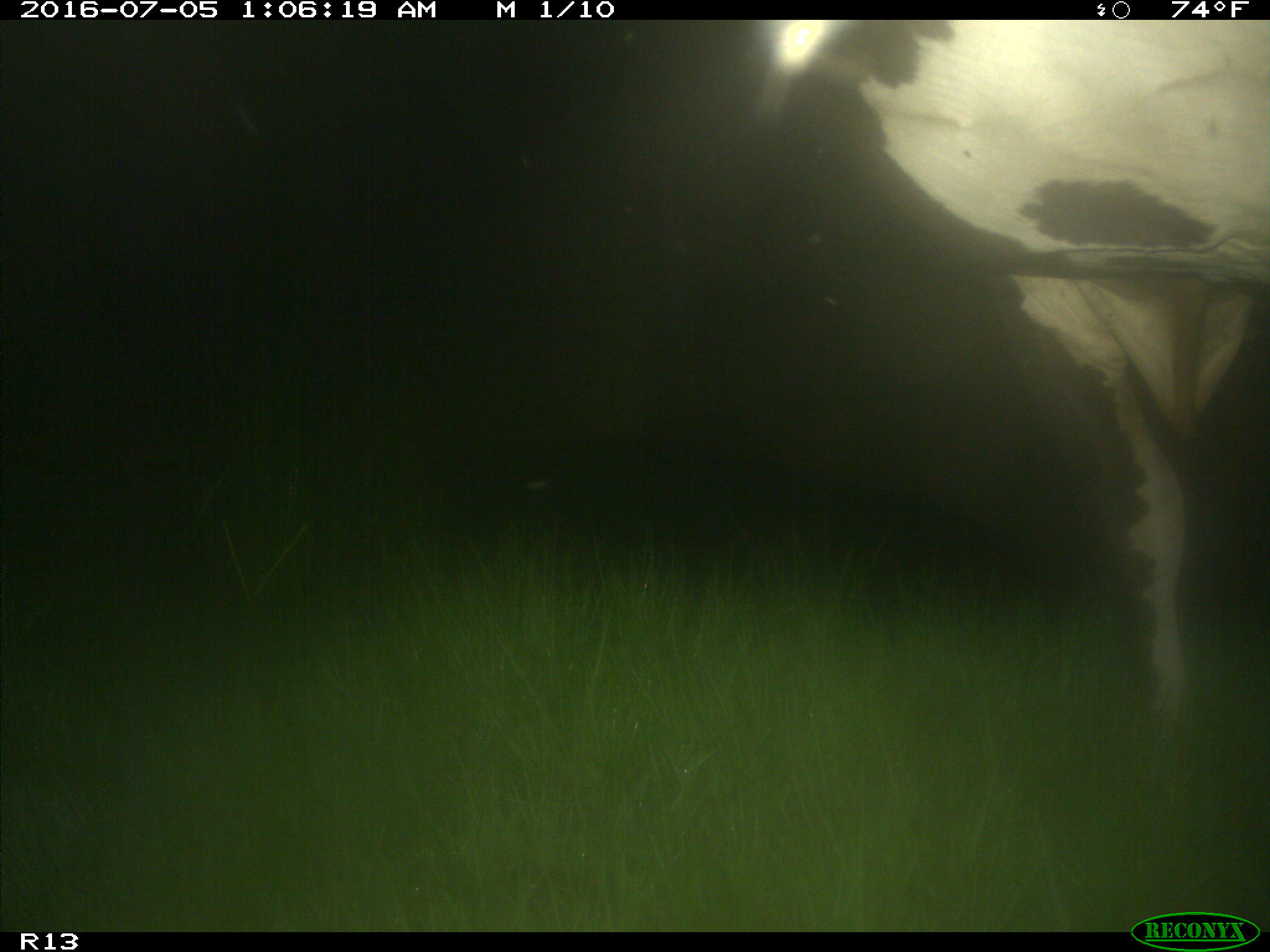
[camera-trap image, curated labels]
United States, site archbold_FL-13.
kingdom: Animalia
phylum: Chordata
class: Mammalia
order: Artiodactyla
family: Bovidae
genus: Bos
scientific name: Bos taurus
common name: domestic cow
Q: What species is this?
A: Bos taurus (domestic cow).